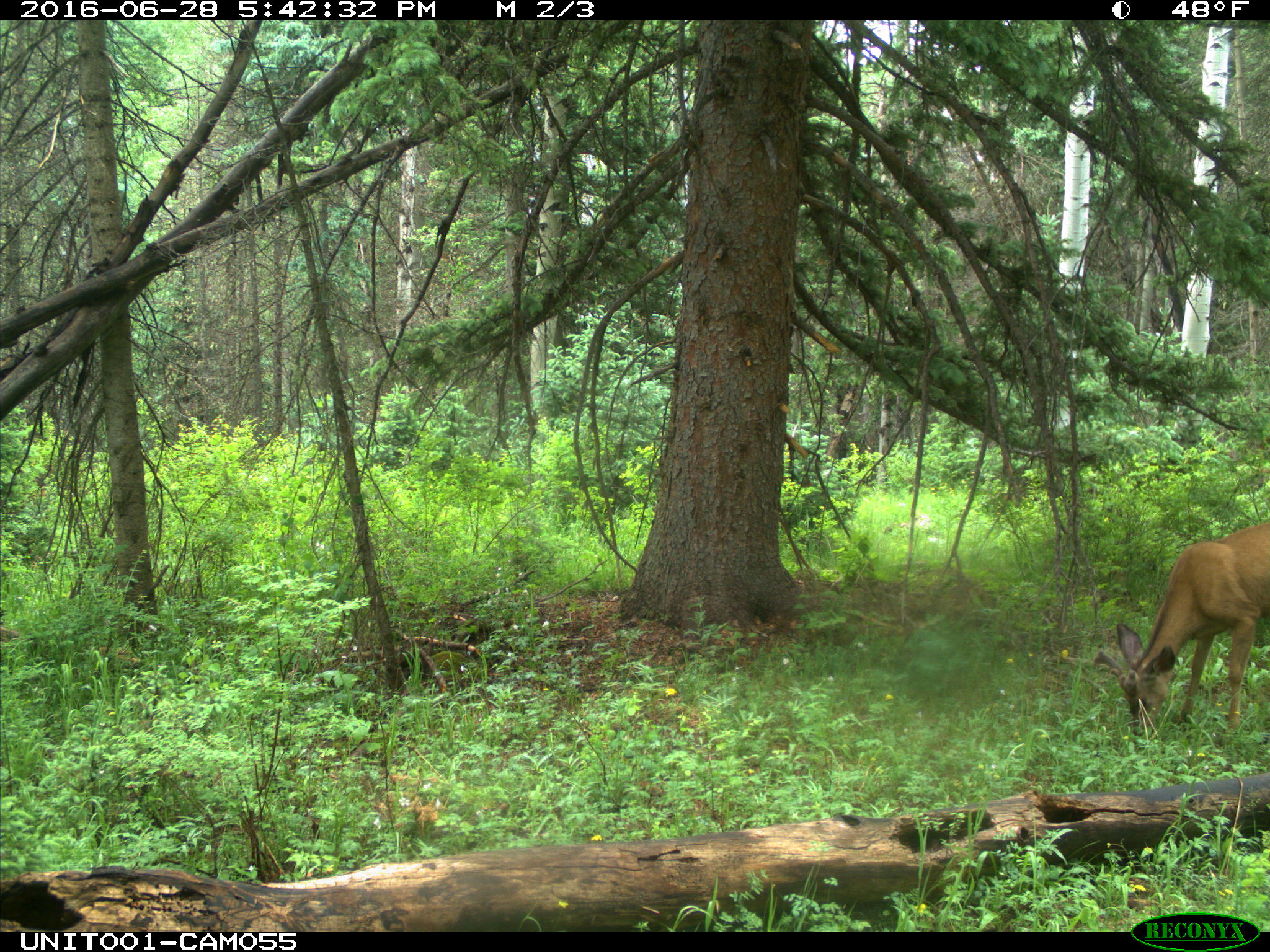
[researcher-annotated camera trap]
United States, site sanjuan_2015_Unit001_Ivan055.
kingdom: Animalia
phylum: Chordata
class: Mammalia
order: Artiodactyla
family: Cervidae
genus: Odocoileus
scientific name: Odocoileus hemionus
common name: mule deer